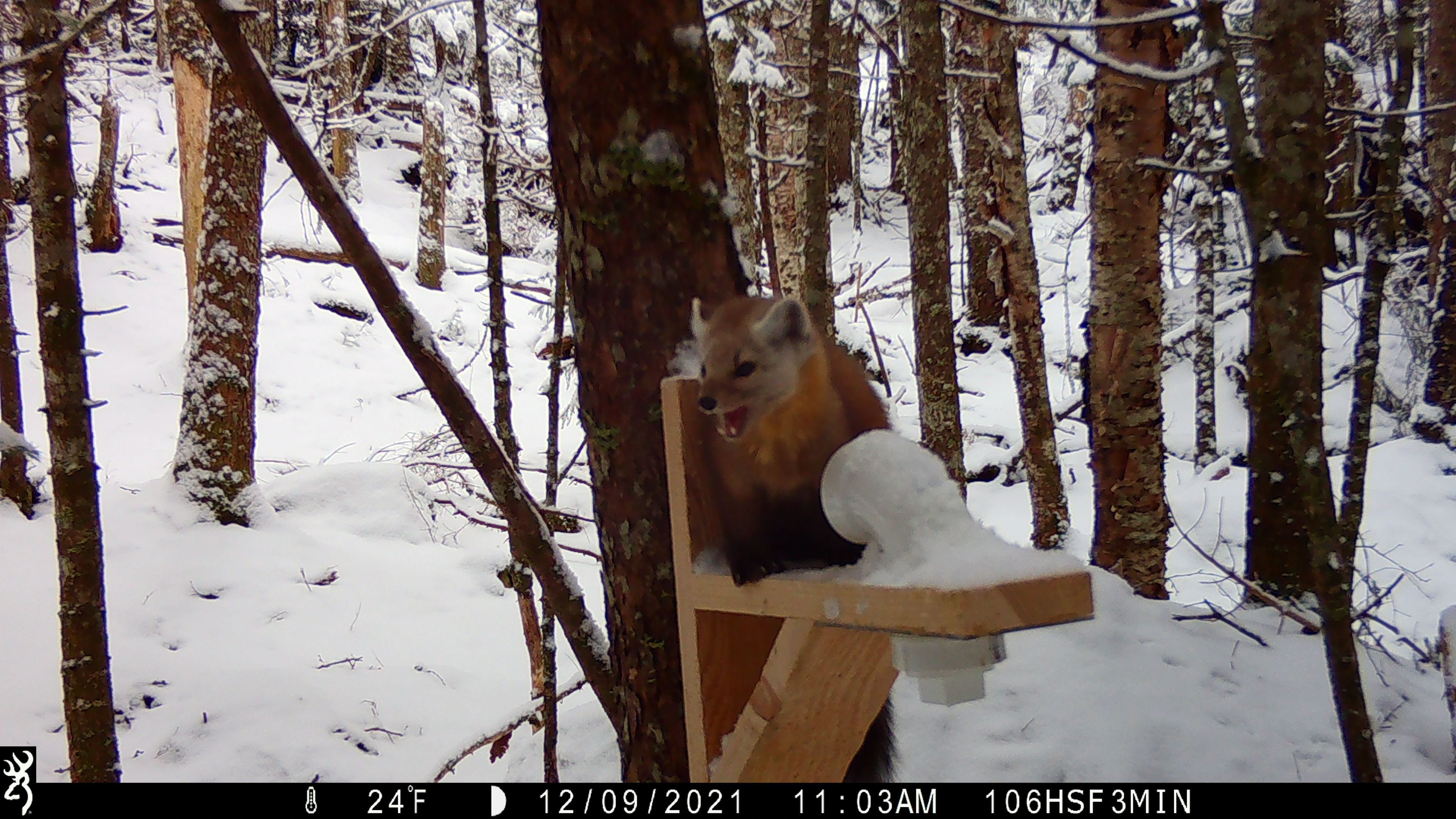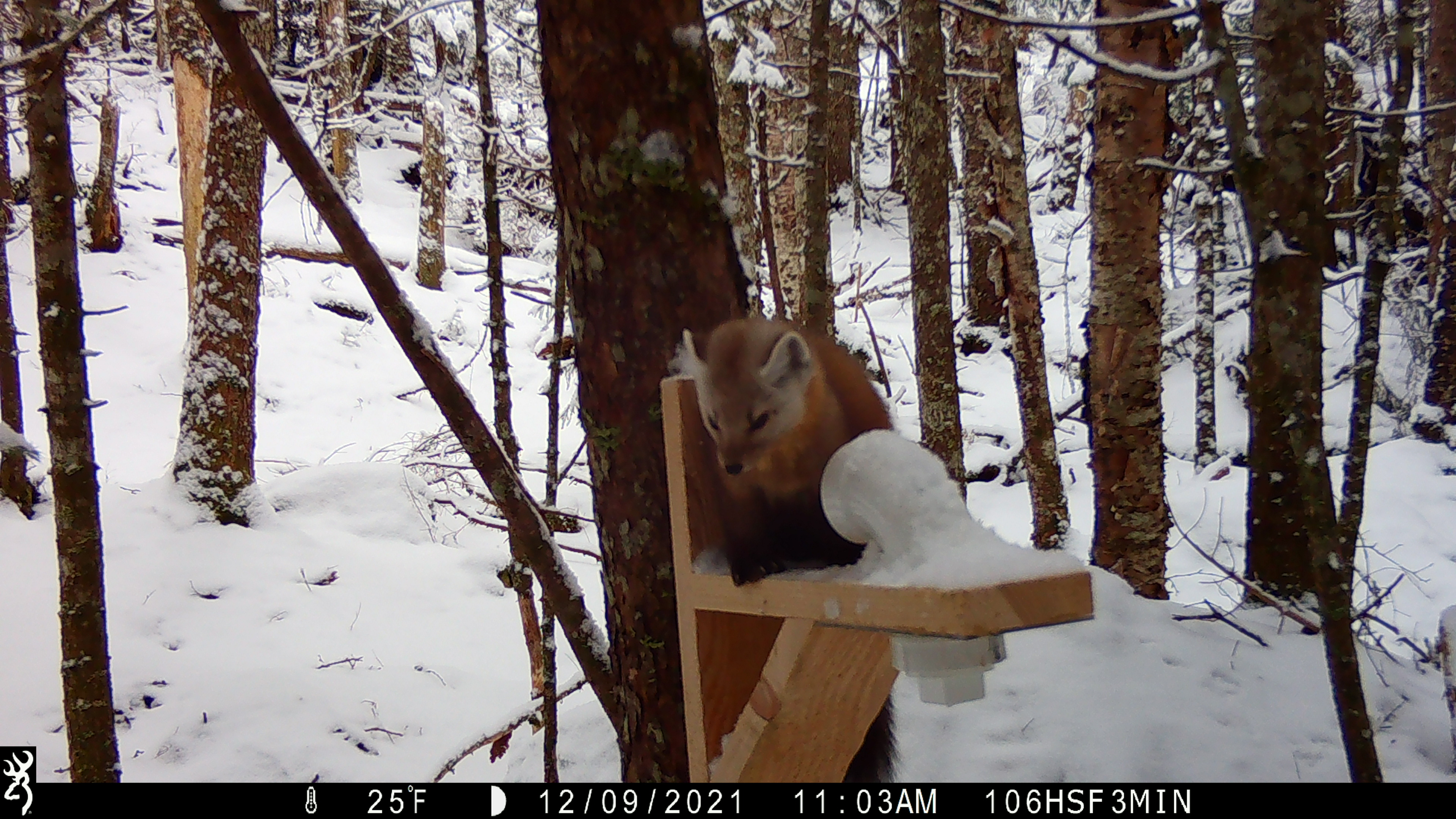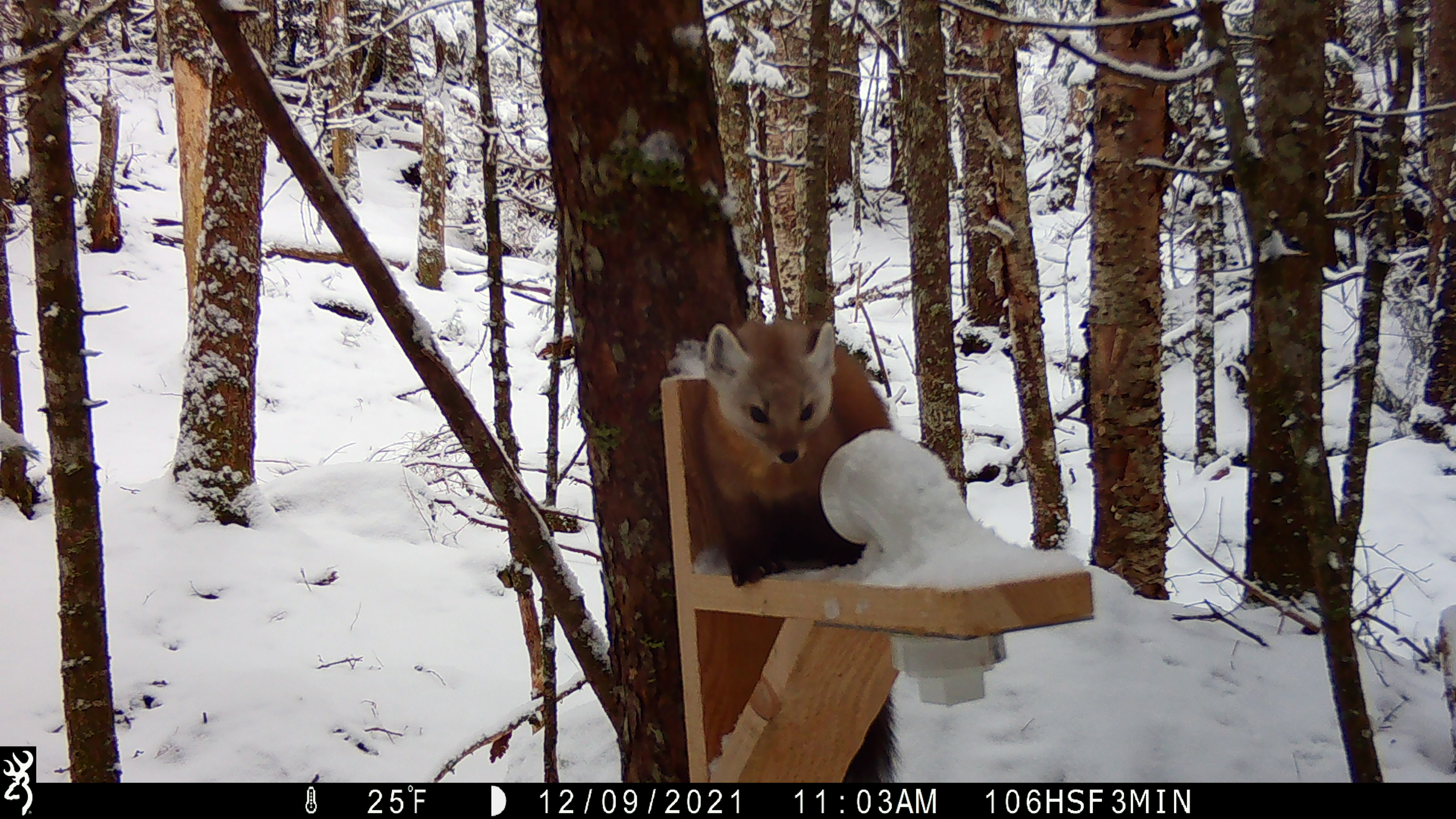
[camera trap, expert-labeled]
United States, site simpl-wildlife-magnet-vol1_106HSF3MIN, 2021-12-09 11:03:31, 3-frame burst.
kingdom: Animalia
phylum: Chordata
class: Mammalia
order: Carnivora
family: Mustelidae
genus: Martes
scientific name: Martes americana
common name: american marten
American marten (Martes americana).